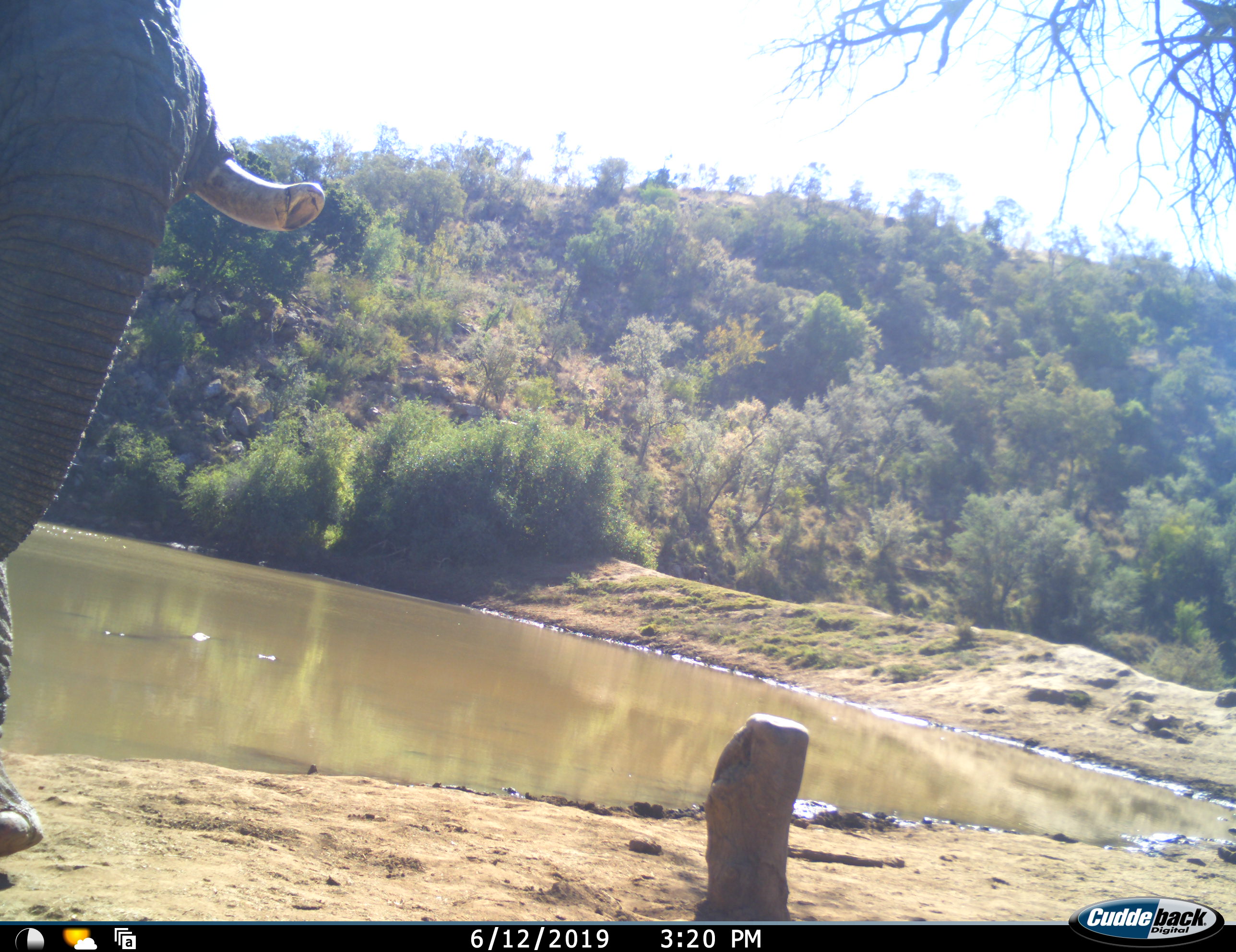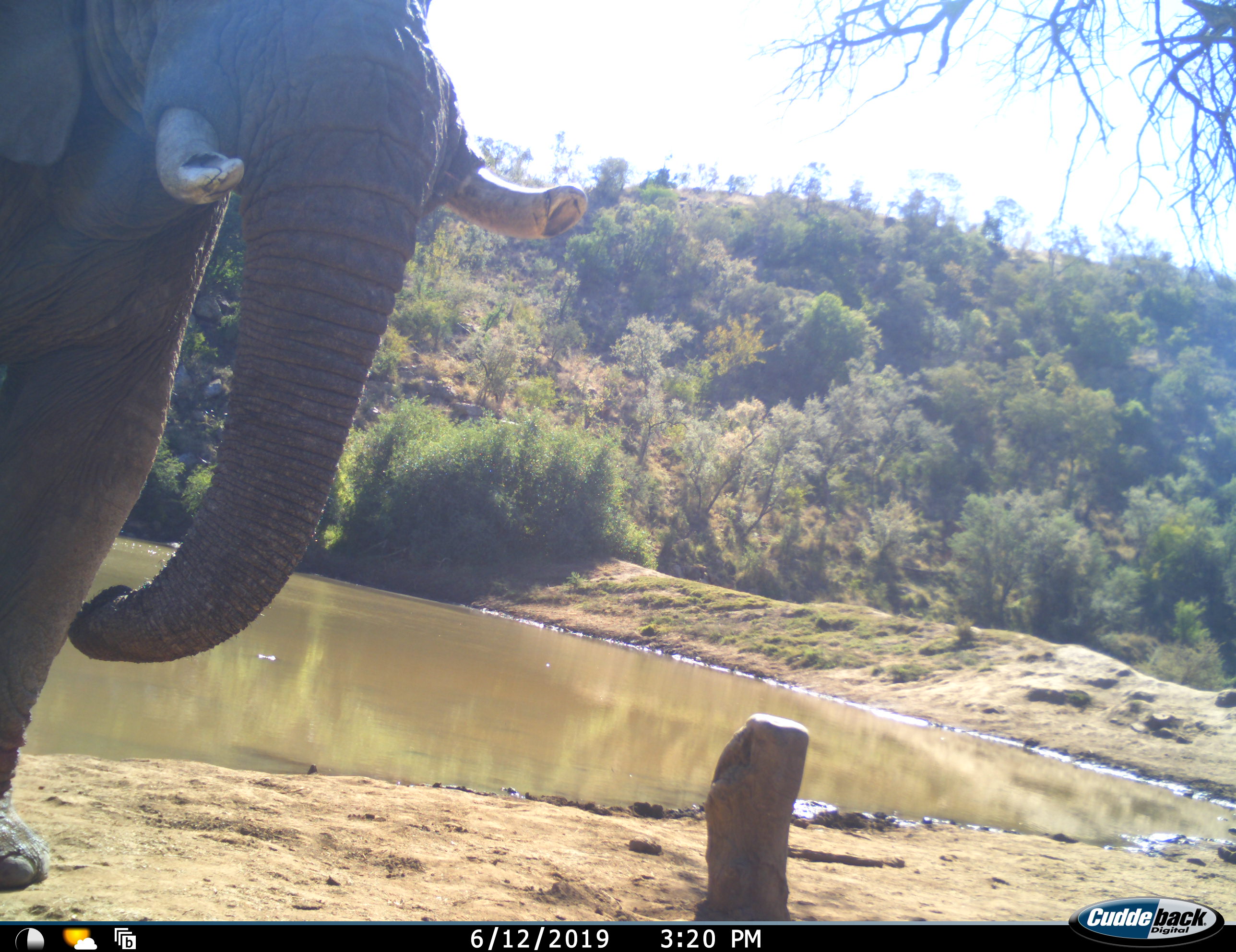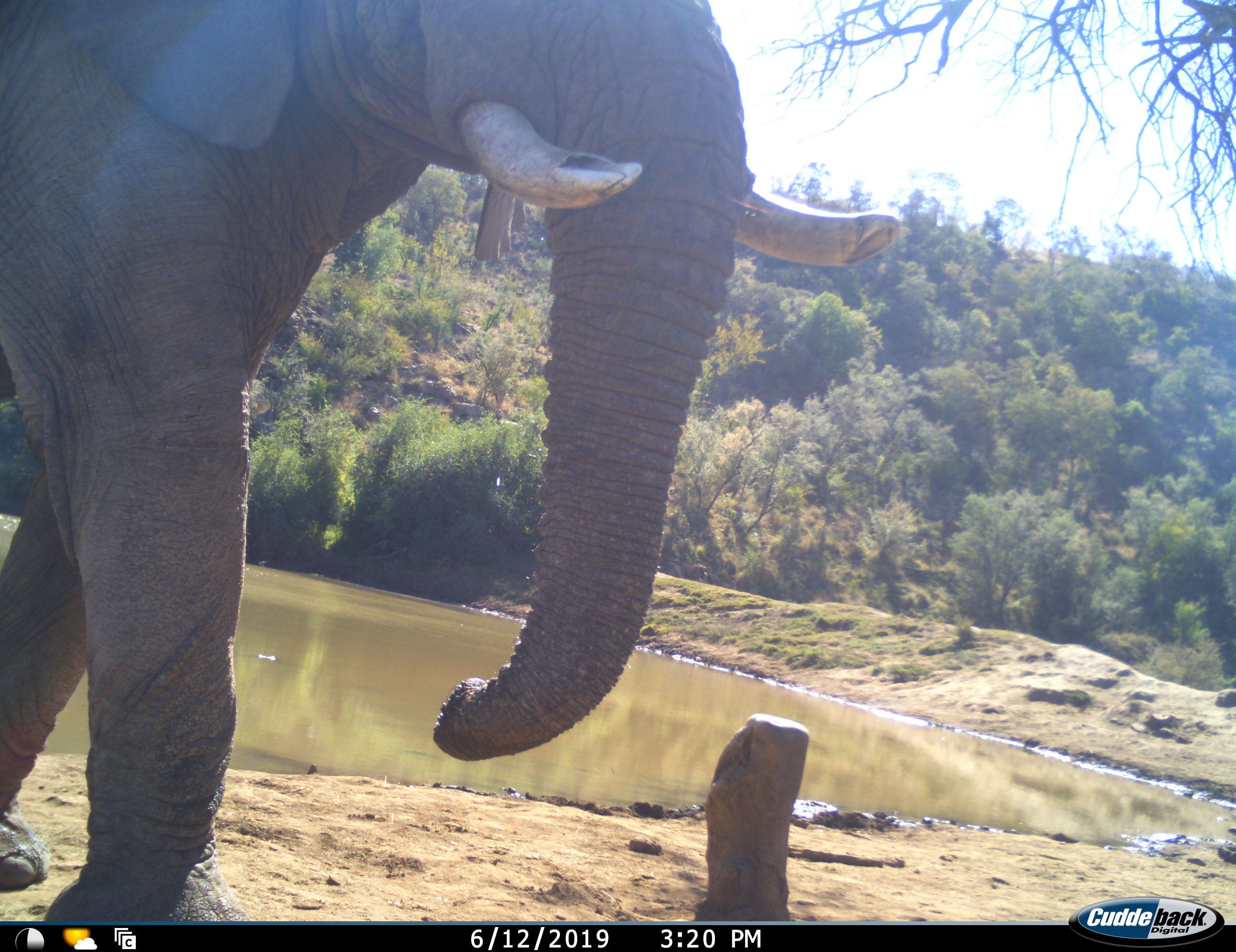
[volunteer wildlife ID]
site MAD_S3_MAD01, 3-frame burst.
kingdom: Animalia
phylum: Chordata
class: Mammalia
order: Proboscidea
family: Elephantidae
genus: Loxodonta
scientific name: Loxodonta africana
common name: african bush elephant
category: elephant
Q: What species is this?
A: Elephant (african bush elephant) (Loxodonta africana).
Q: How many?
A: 1.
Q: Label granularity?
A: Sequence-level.